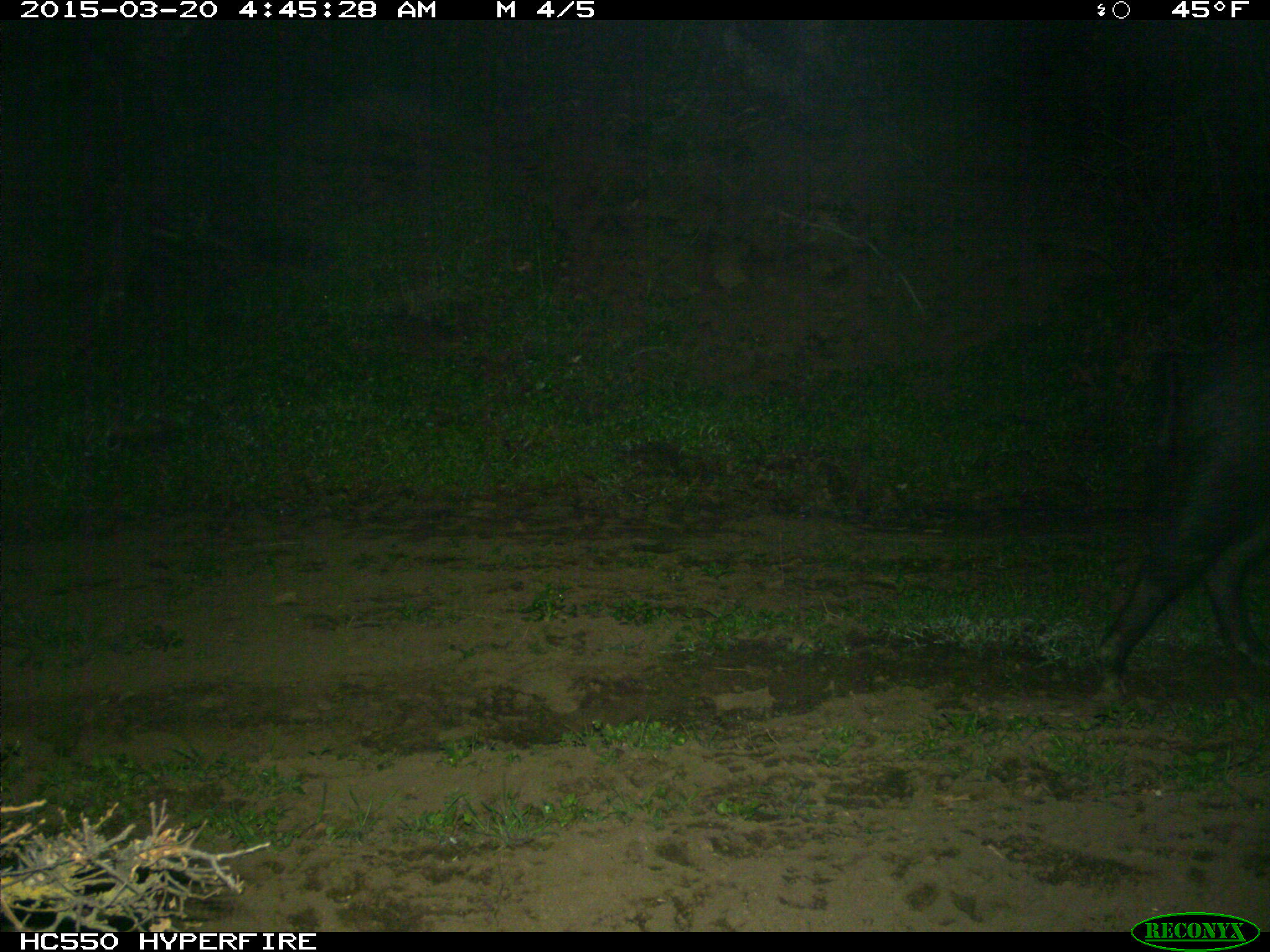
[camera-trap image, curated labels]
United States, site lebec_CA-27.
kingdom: Animalia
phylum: Chordata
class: Mammalia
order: Artiodactyla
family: Suidae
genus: Sus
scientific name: Sus scrofa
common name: wild boar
Sus scrofa (wild boar).